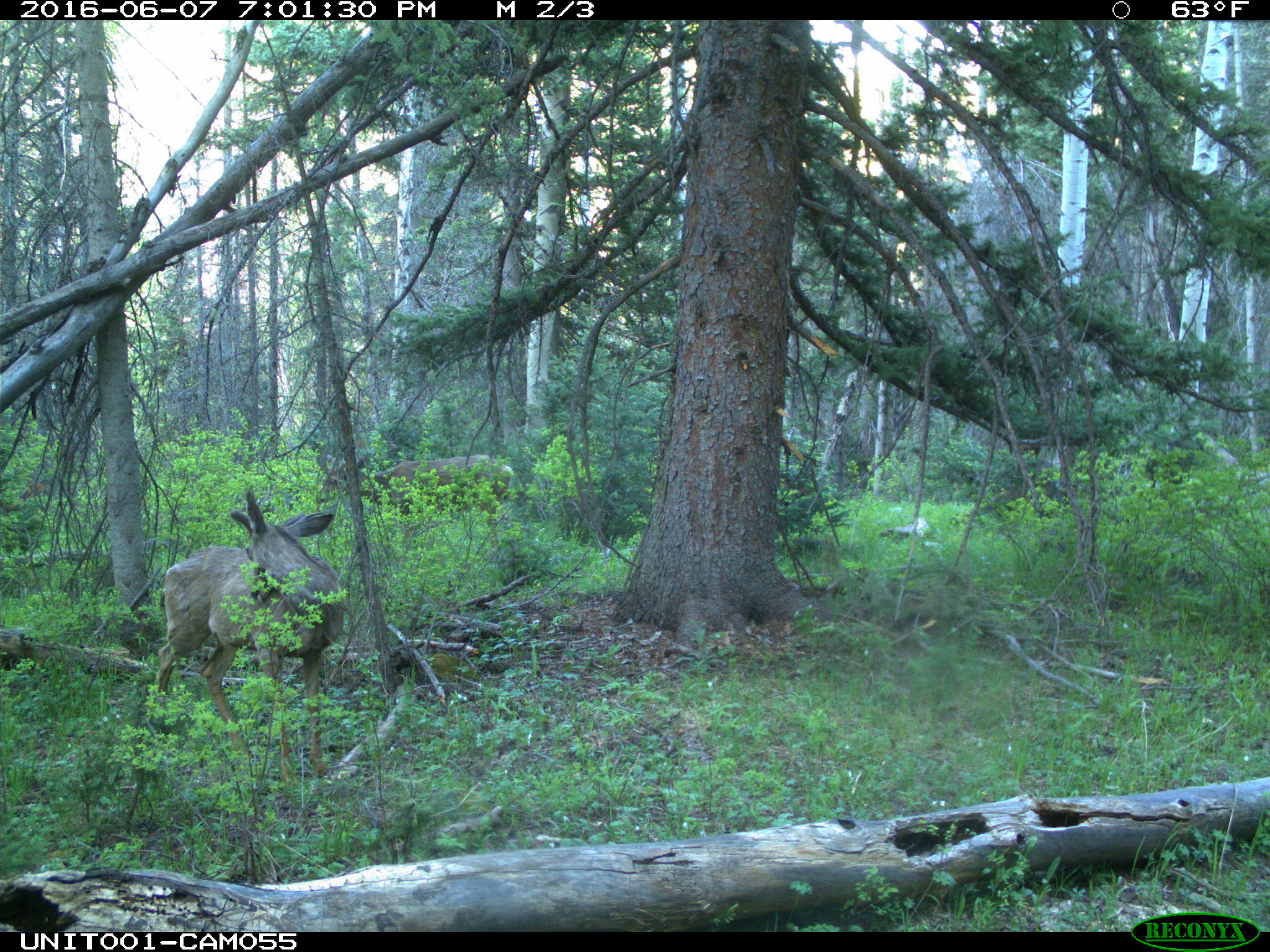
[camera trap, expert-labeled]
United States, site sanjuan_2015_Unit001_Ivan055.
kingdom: Animalia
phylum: Chordata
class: Mammalia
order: Artiodactyla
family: Cervidae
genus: Odocoileus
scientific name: Odocoileus hemionus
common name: mule deer